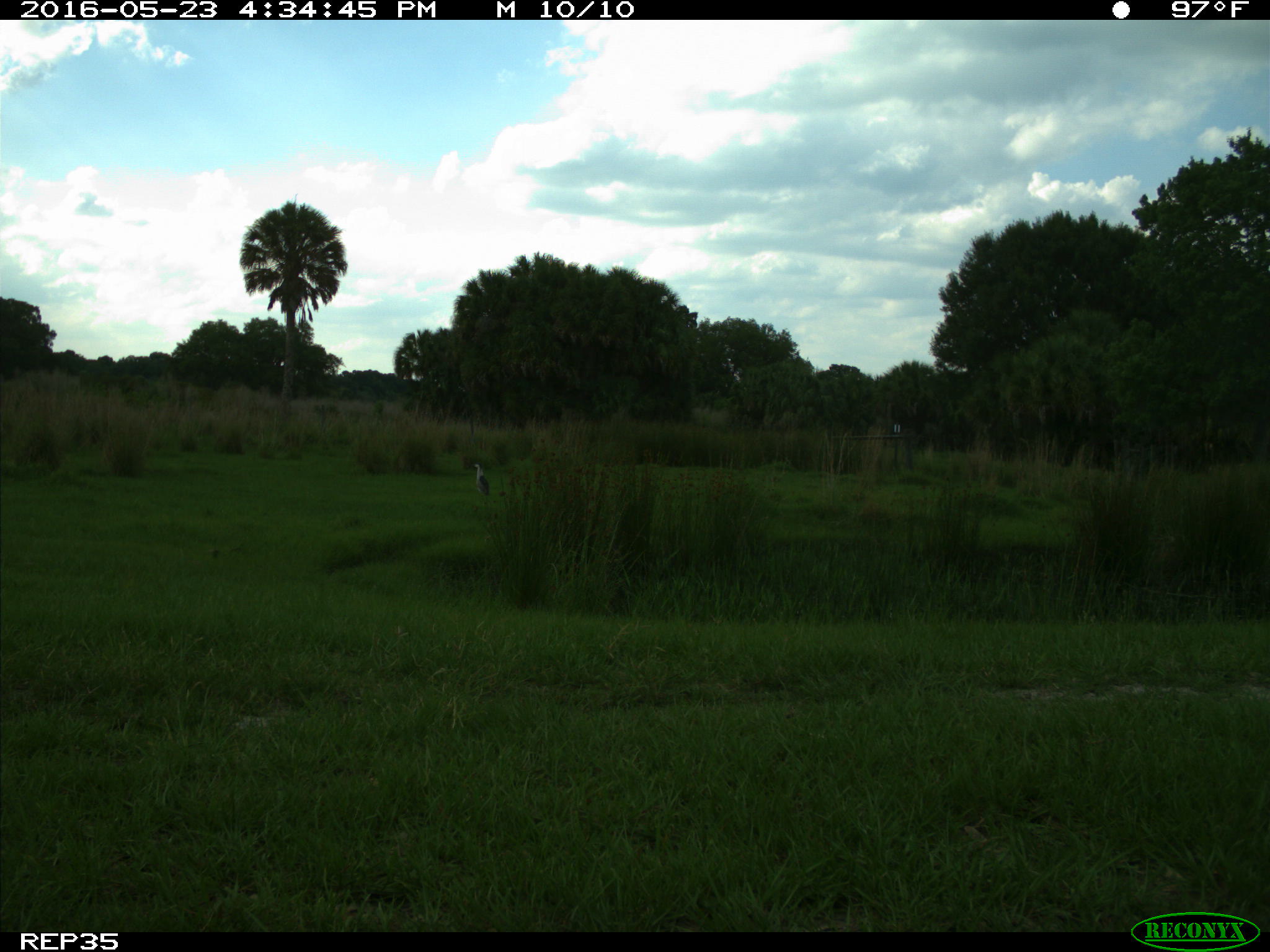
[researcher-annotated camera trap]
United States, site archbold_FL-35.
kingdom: Animalia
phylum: Chordata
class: Aves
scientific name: Aves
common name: birds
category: unidentified bird